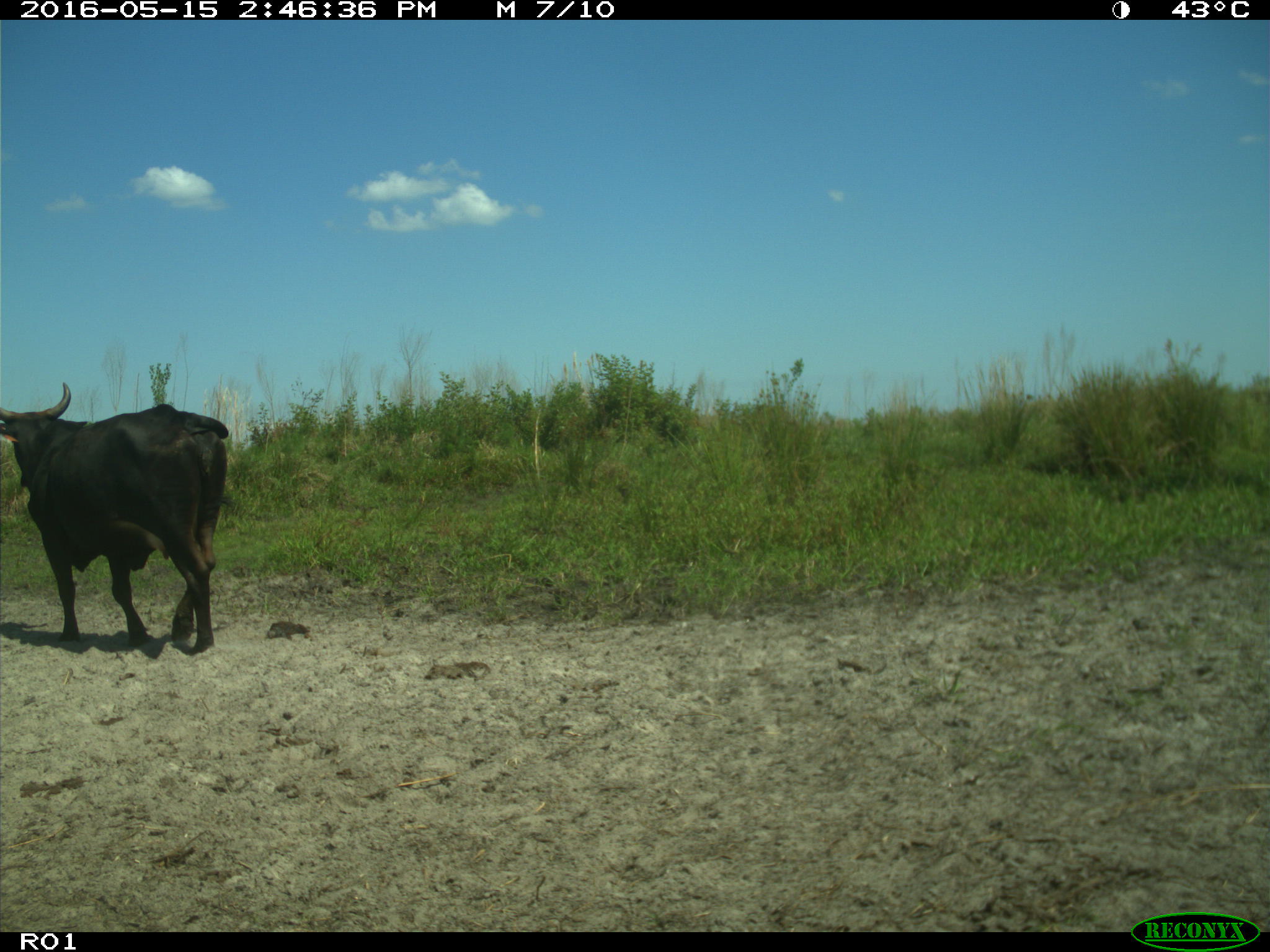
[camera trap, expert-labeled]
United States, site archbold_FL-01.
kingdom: Animalia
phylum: Chordata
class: Mammalia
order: Artiodactyla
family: Bovidae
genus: Bos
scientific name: Bos taurus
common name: domestic cow